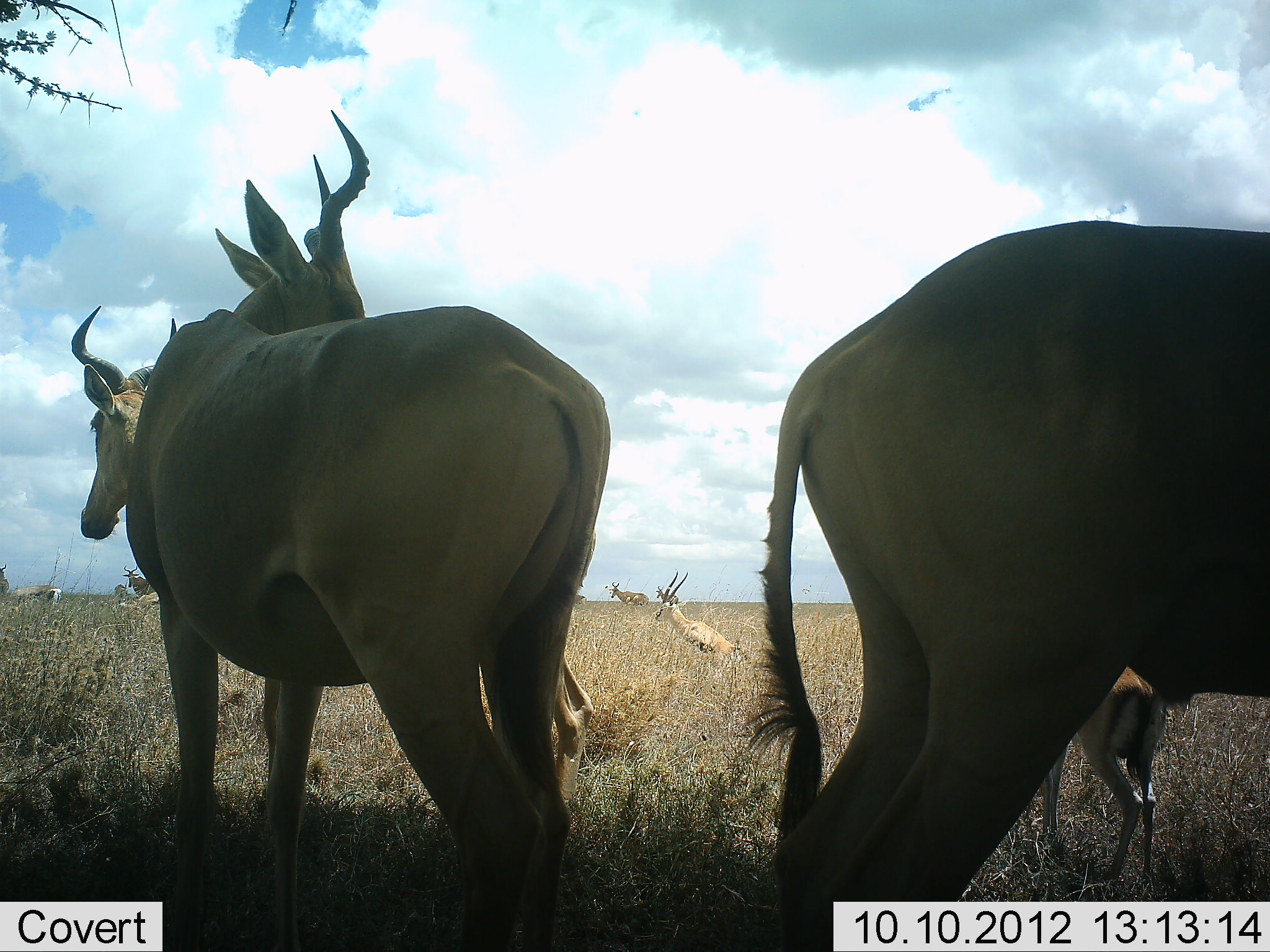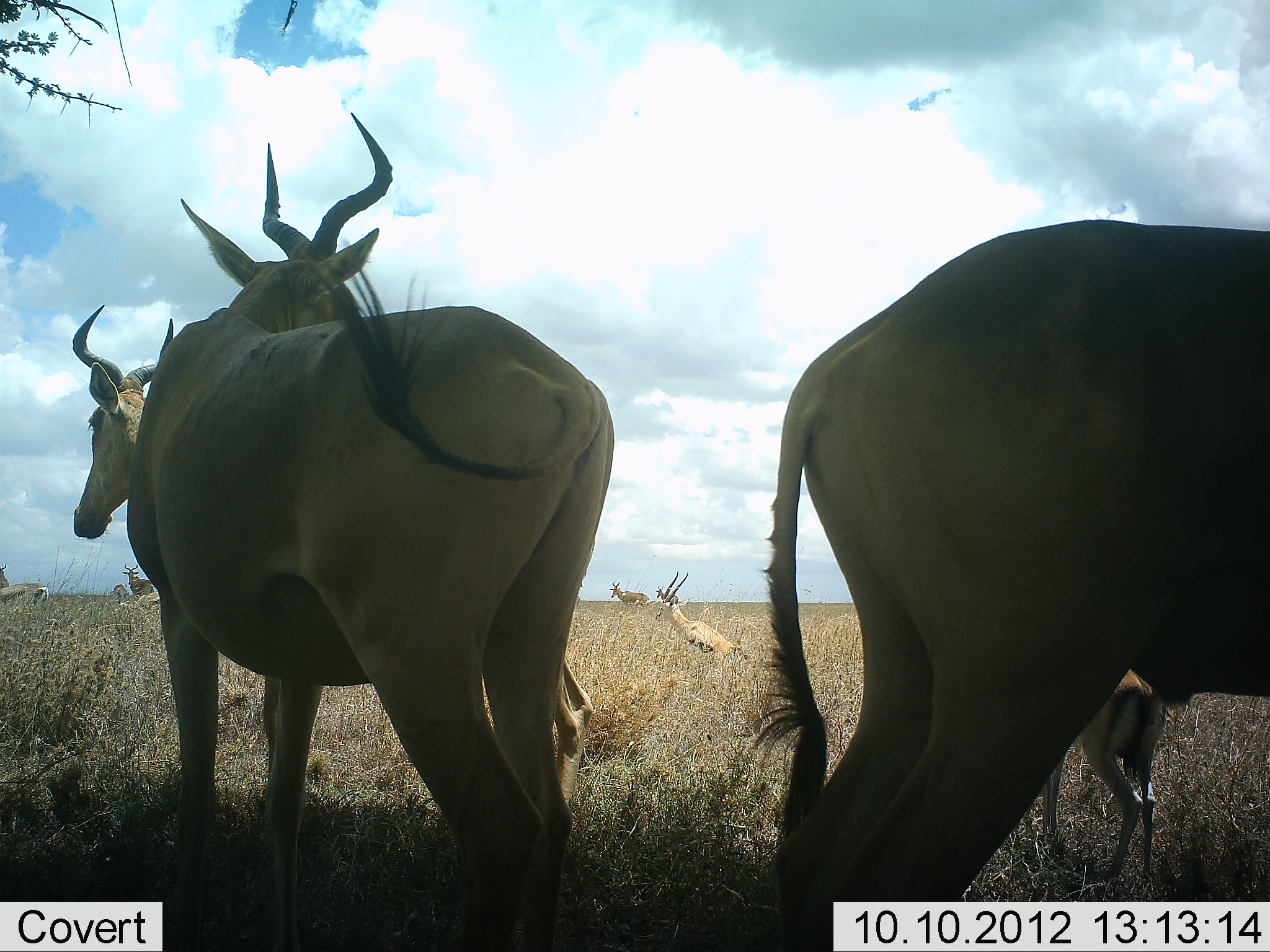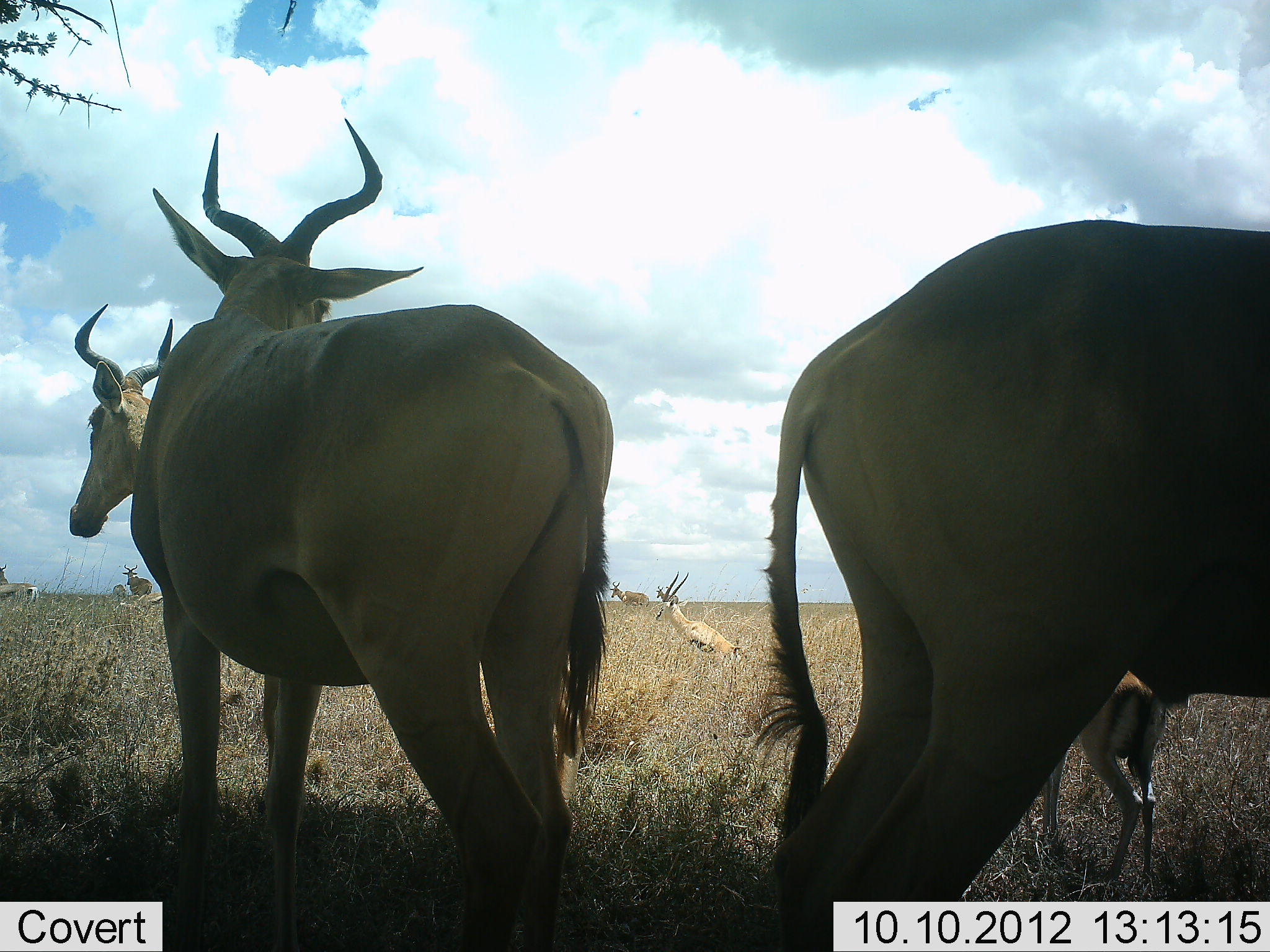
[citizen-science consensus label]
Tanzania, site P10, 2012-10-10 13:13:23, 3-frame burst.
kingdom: Animalia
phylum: Chordata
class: Mammalia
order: Artiodactyla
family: Bovidae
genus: Eudorcas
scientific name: Eudorcas thomsonii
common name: thomson's gazelle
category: gazellethomsons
Gazellethomsons (thomson's gazelle) (Eudorcas thomsonii), count 3. Behavior (volunteer vote fractions): standing 100%, resting 0%, moving 0%, interacting 0%. Young present (vote fraction): 0%. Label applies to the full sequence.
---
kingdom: Animalia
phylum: Chordata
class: Mammalia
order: Artiodactyla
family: Bovidae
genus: Alcelaphus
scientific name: Alcelaphus buselaphus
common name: hartebeest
Hartebeest (Alcelaphus buselaphus), count 6. Behavior (volunteer vote fractions): standing 100%, resting 11%, moving 17%, interacting 6%. Young present (vote fraction): 22%. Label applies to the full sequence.